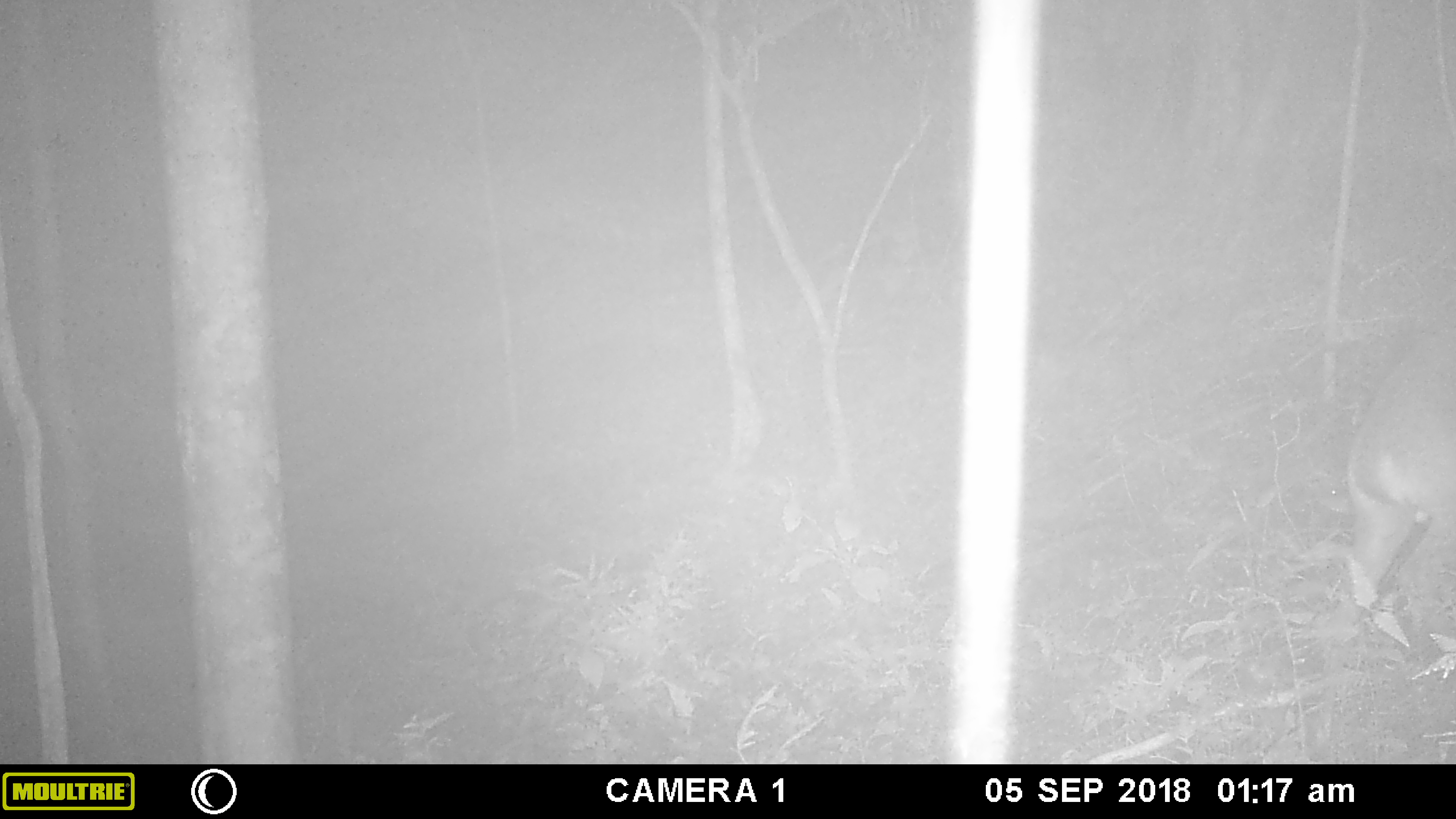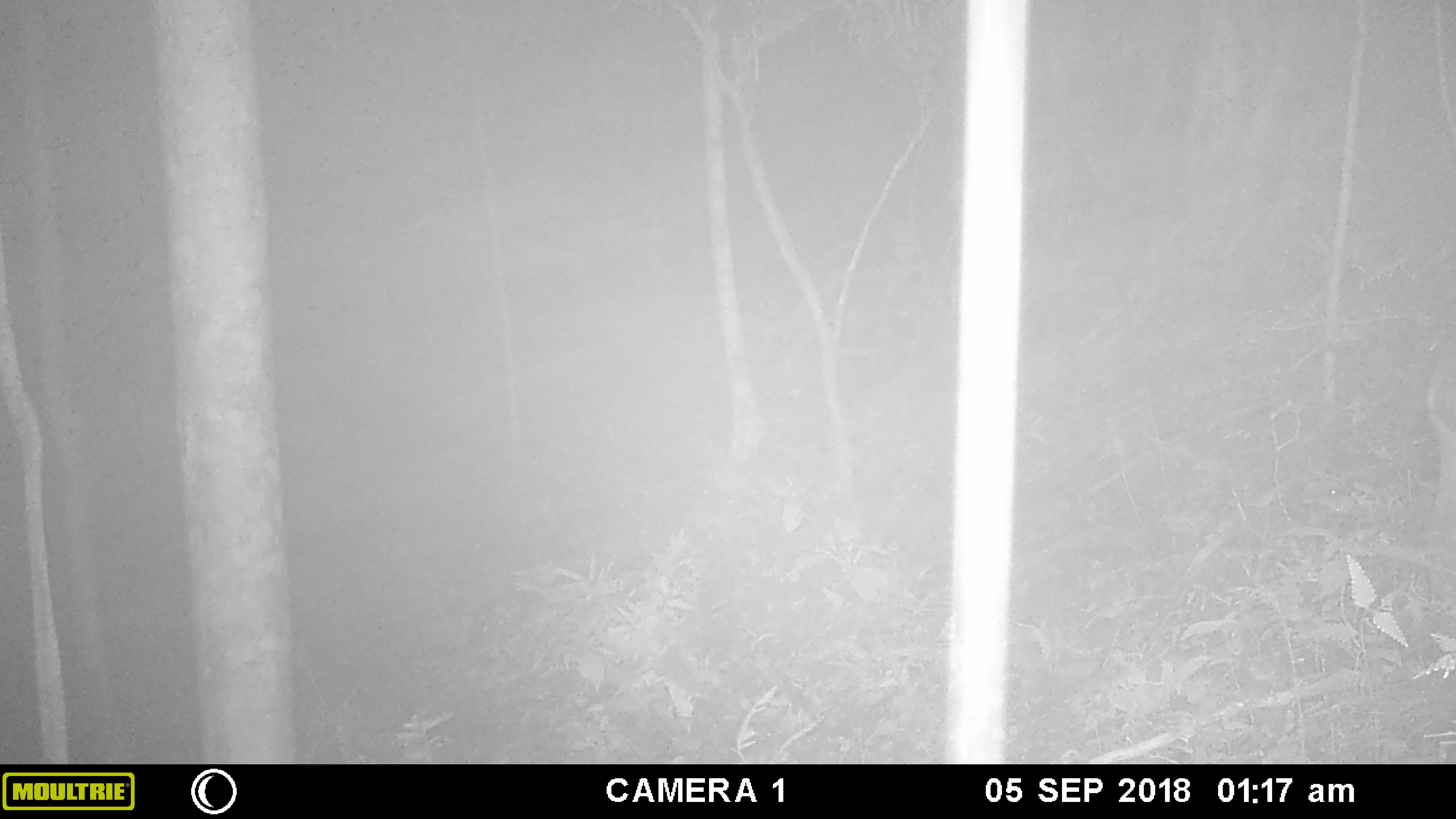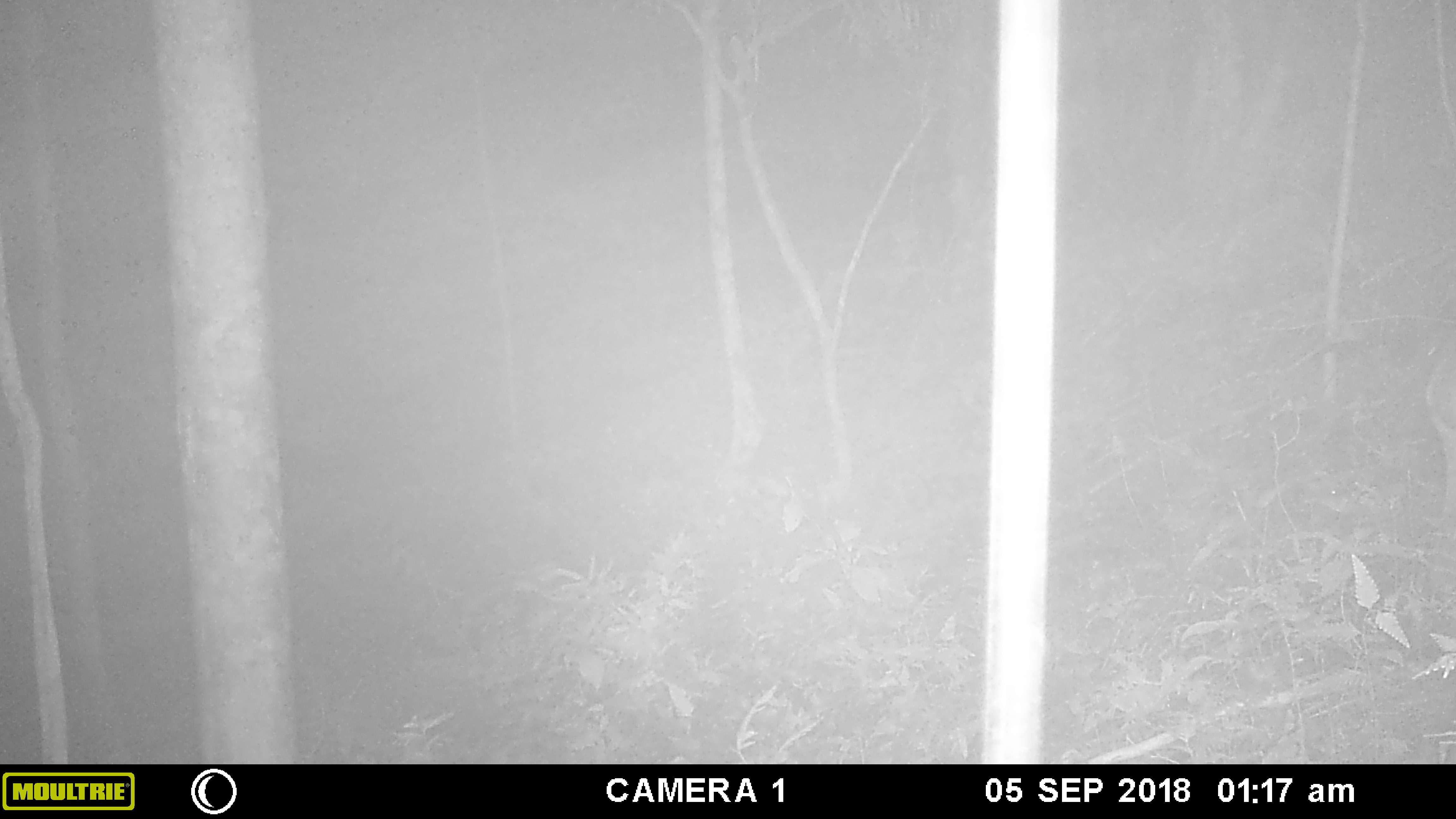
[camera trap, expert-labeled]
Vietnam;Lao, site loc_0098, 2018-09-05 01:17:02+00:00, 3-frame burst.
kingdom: Animalia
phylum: Chordata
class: Mammalia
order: Artiodactyla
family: Cervidae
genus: Muntiacus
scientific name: Muntiacus vuquangensis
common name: large-antlered muntjac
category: large antlered muntjac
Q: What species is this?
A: Large antlered muntjac (large-antlered muntjac) (Muntiacus vuquangensis).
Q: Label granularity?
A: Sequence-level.